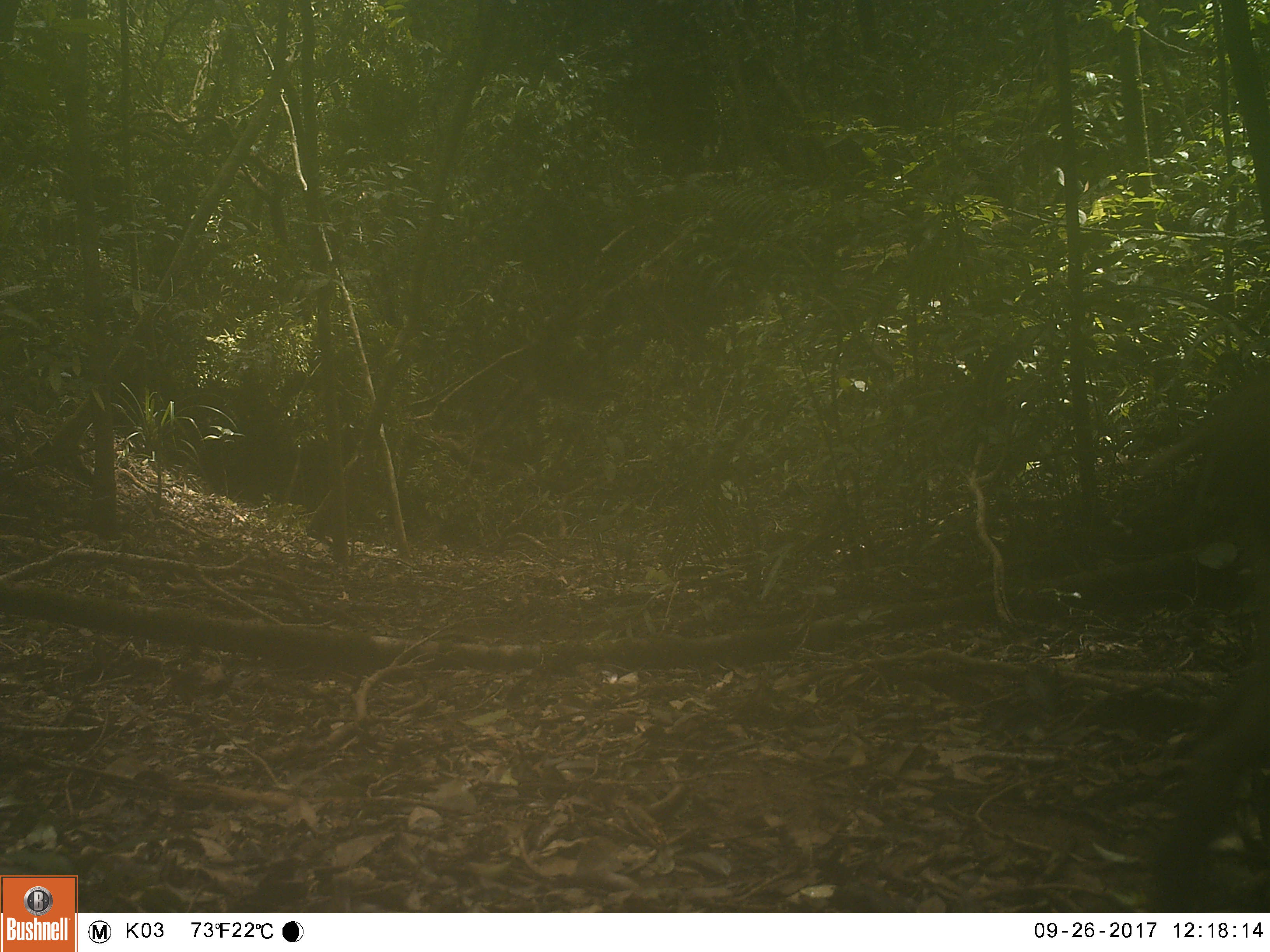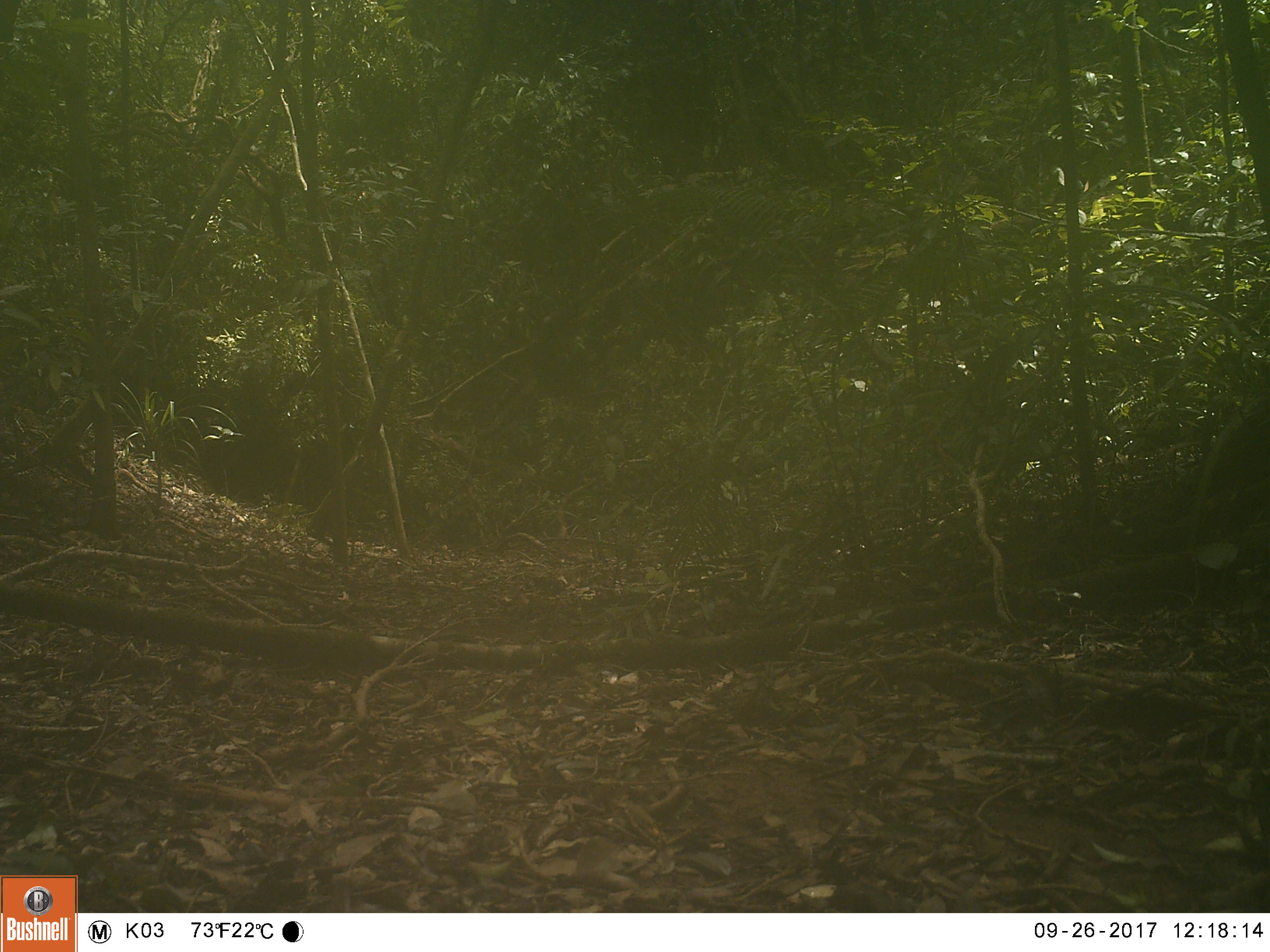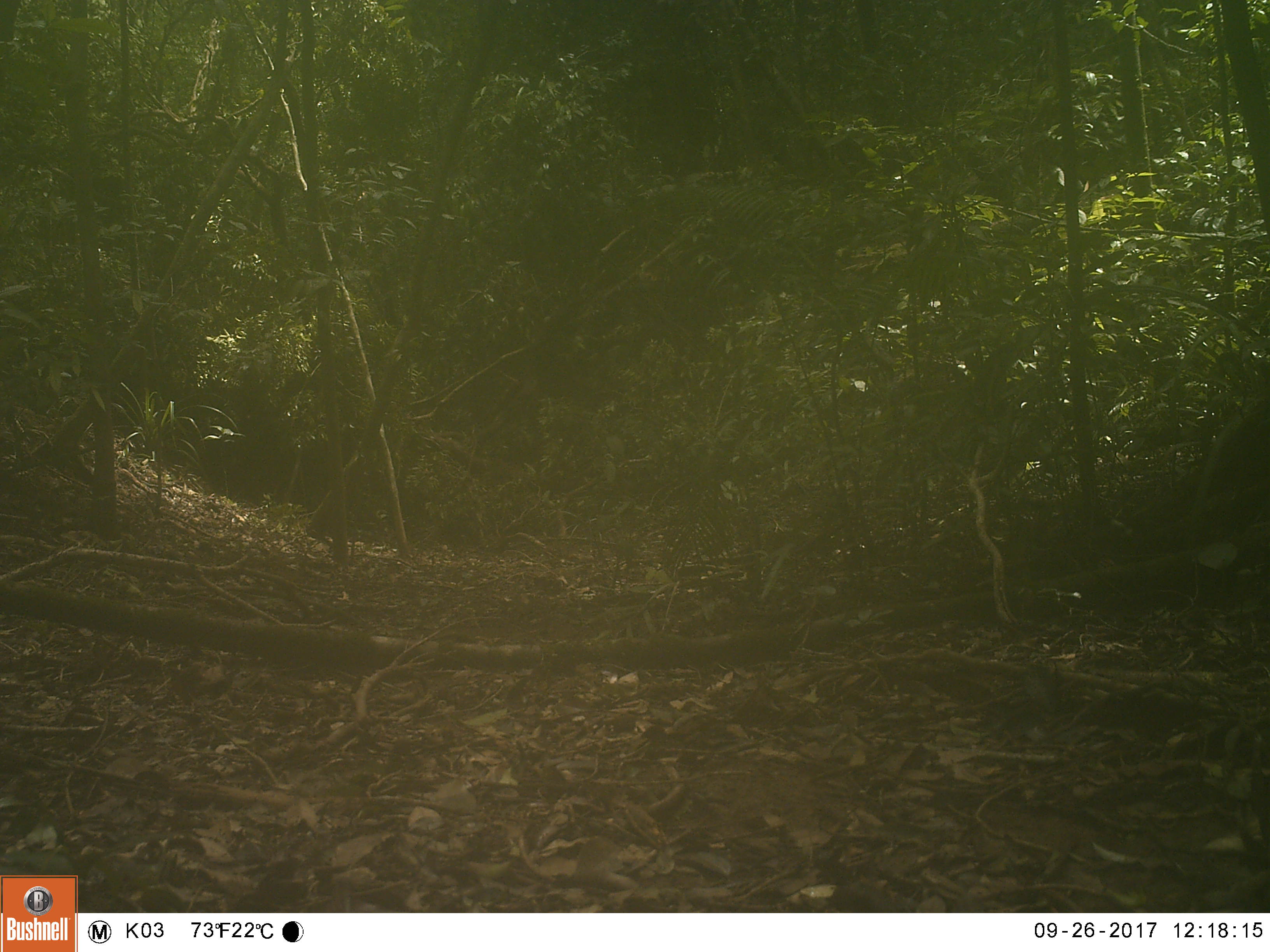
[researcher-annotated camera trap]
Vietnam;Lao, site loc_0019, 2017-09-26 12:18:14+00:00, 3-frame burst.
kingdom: Animalia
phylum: Chordata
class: Mammalia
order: Artiodactyla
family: Suidae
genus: Sus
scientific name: Sus scrofa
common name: eurasian wild pig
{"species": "eurasian wild pig (Sus scrofa)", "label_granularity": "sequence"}